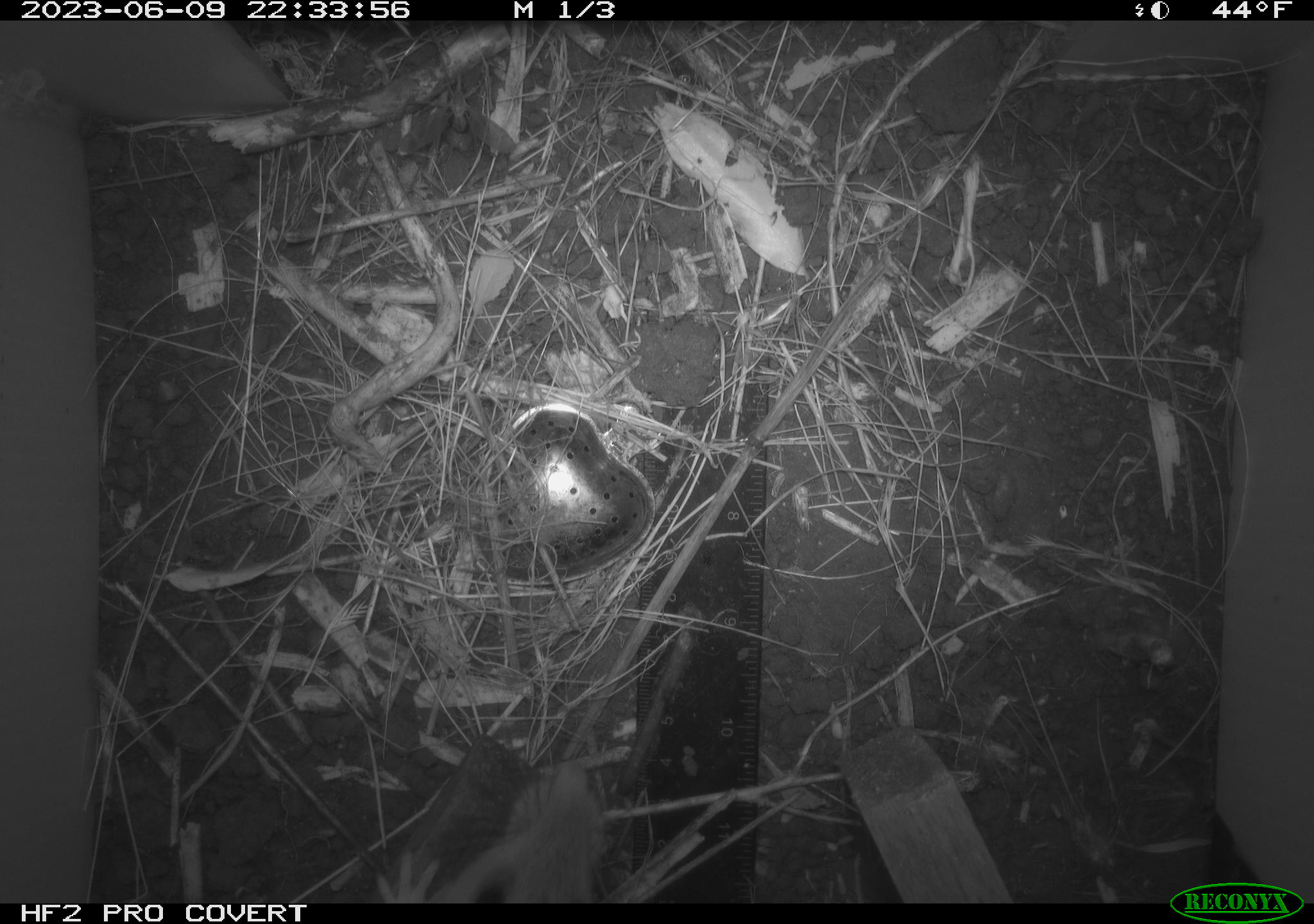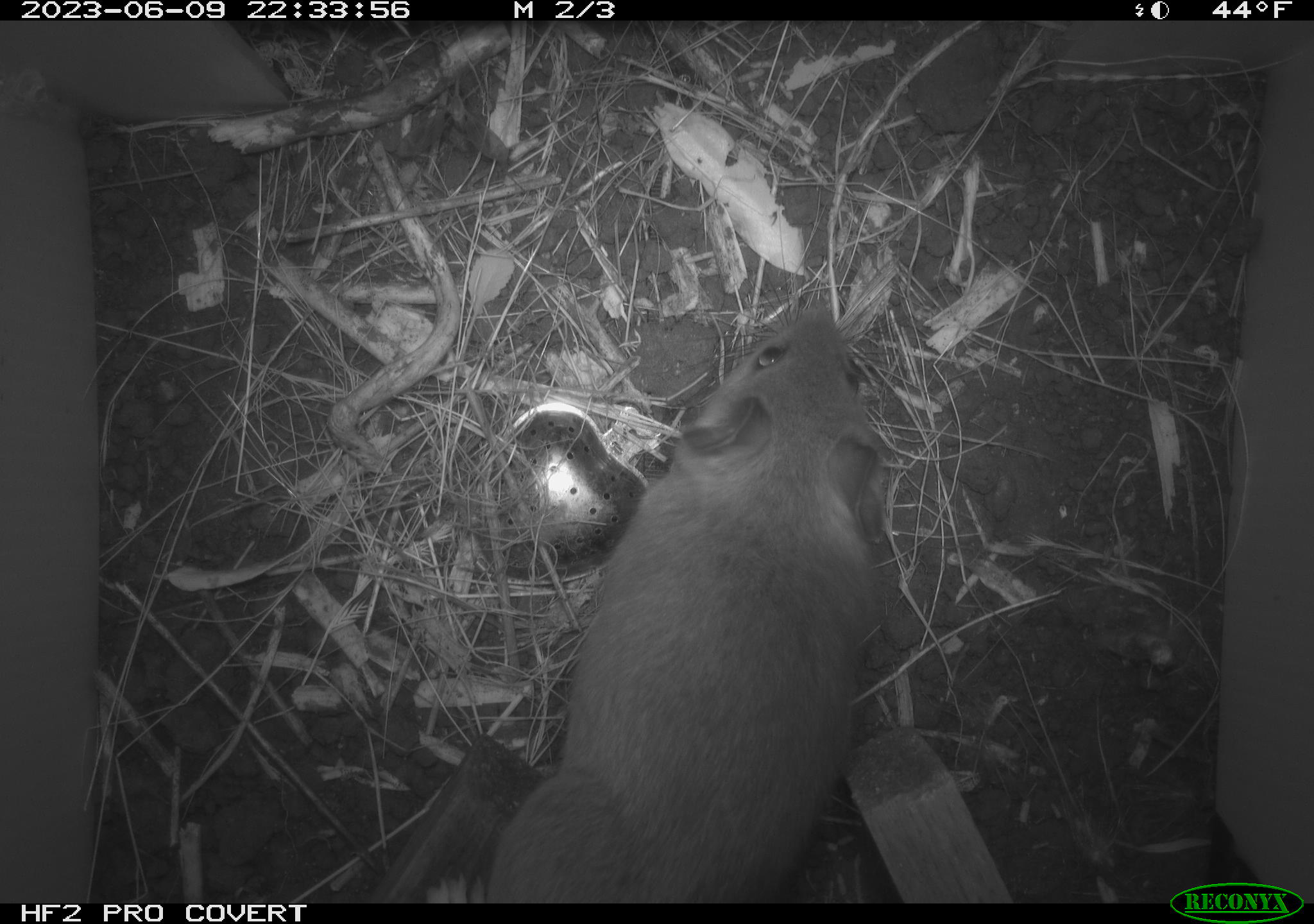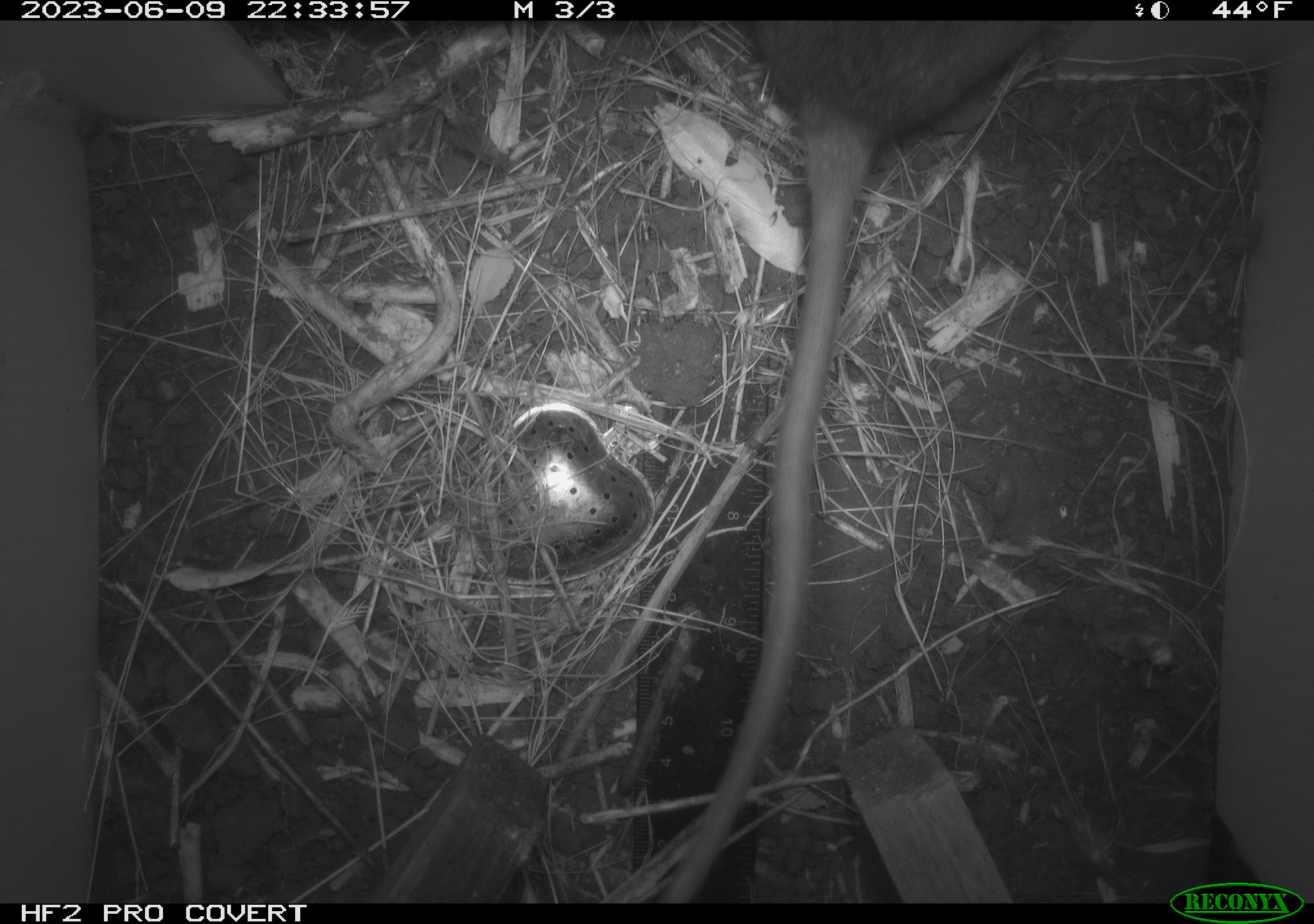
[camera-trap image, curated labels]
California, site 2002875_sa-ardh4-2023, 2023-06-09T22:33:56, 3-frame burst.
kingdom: Animalia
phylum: Chordata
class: Mammalia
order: Rodentia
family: Cricetidae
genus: Neotoma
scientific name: Neotoma fuscipes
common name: dusky-footed woodrat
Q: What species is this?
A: Dusky-footed woodrat (Neotoma fuscipes).